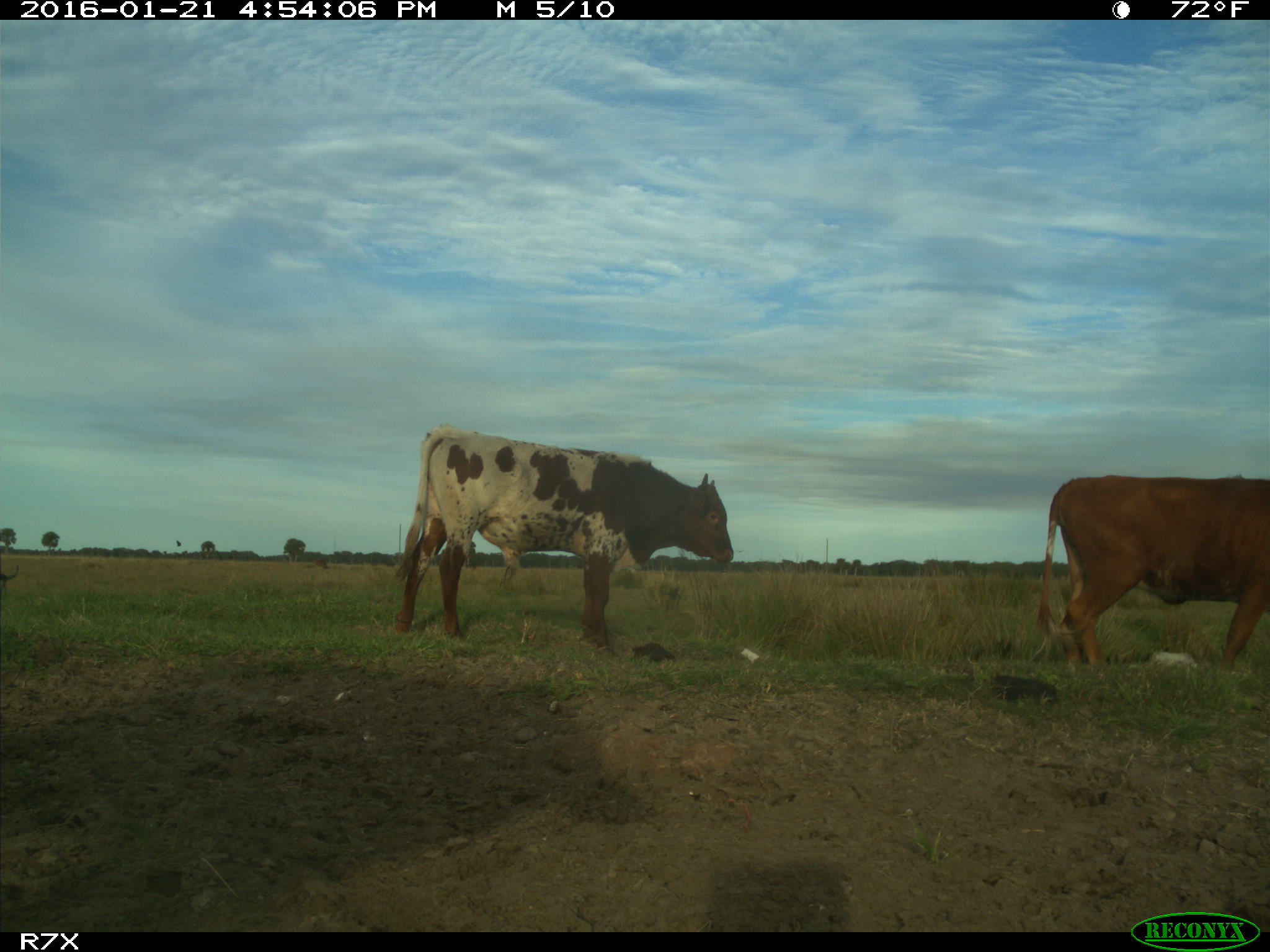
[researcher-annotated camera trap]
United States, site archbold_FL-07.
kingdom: Animalia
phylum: Chordata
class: Mammalia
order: Artiodactyla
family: Bovidae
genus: Bos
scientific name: Bos taurus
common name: domestic cow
Bos taurus (domestic cow).